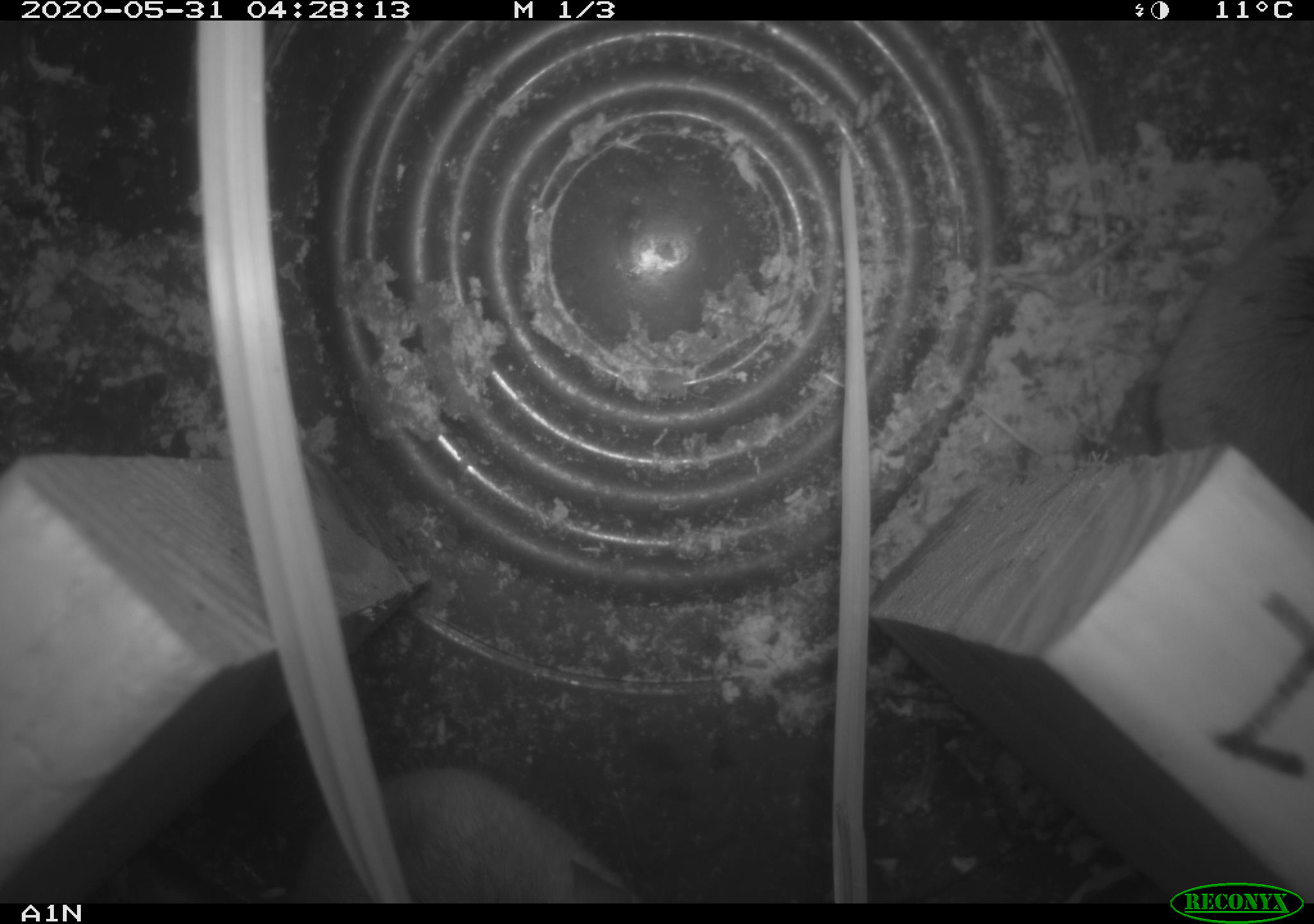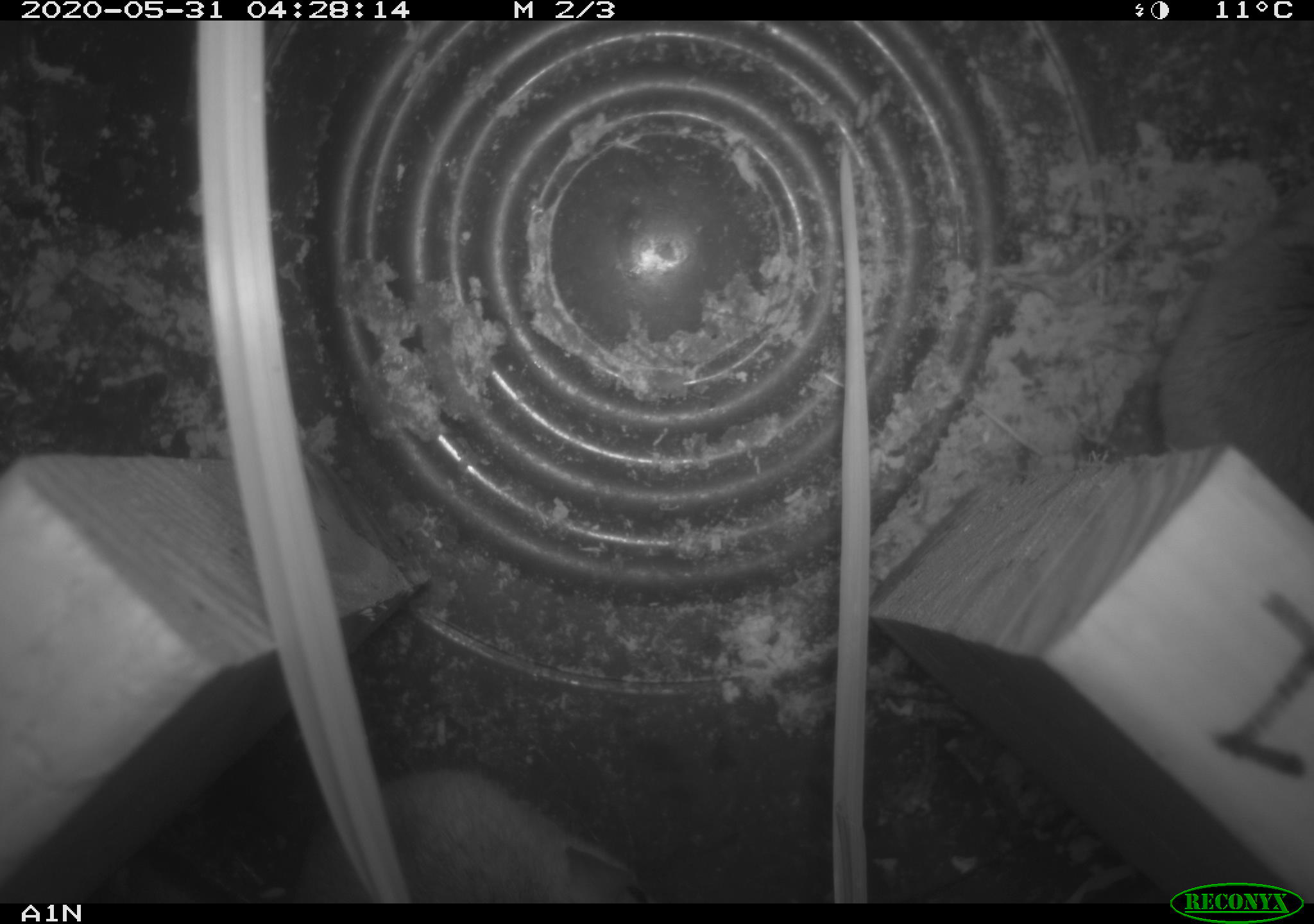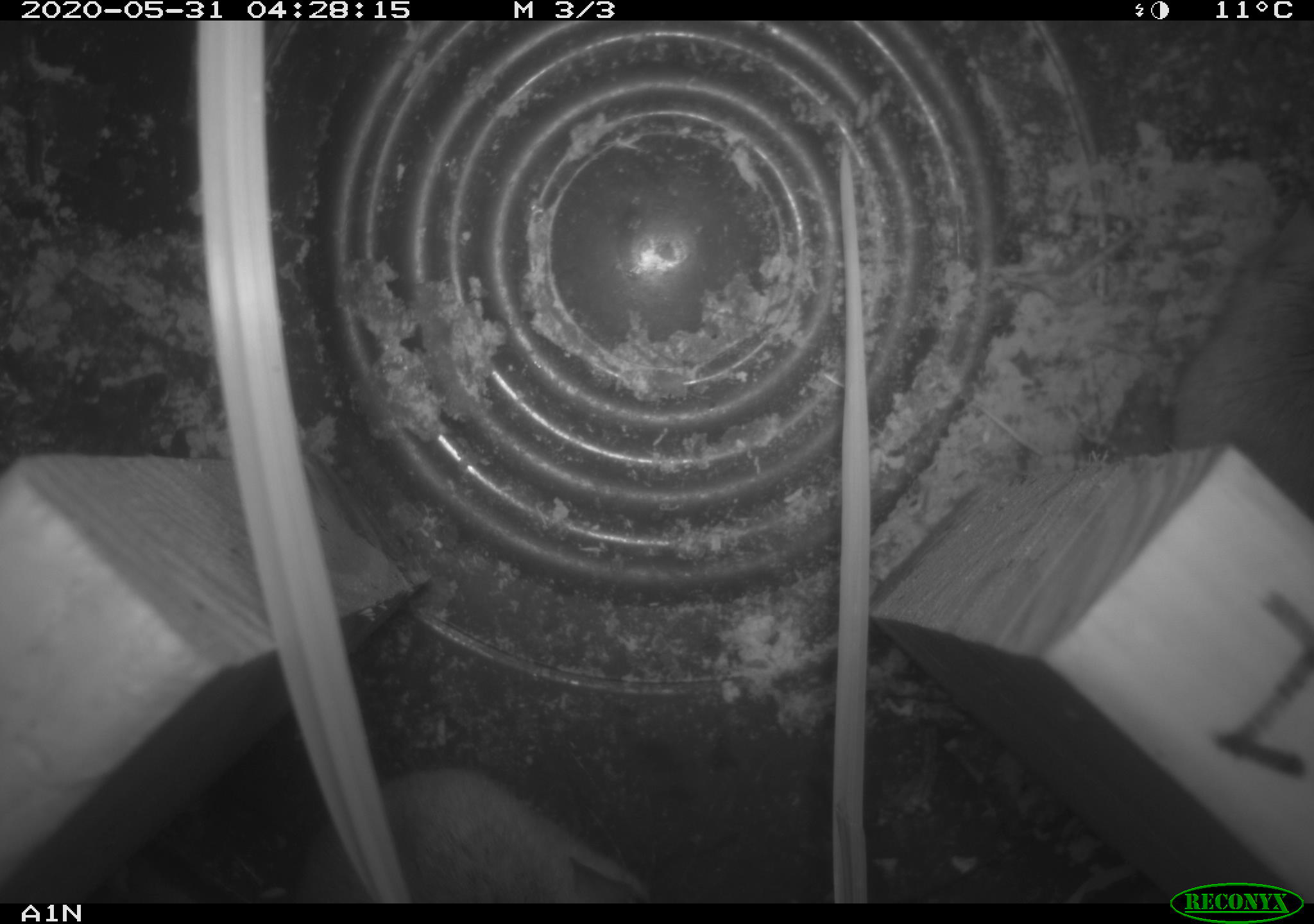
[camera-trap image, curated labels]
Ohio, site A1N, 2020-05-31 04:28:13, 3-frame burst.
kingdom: Animalia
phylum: Chordata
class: Mammalia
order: Rodentia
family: Cricetidae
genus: Peromyscus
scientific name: Peromyscus leucopus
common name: white-footed mouse